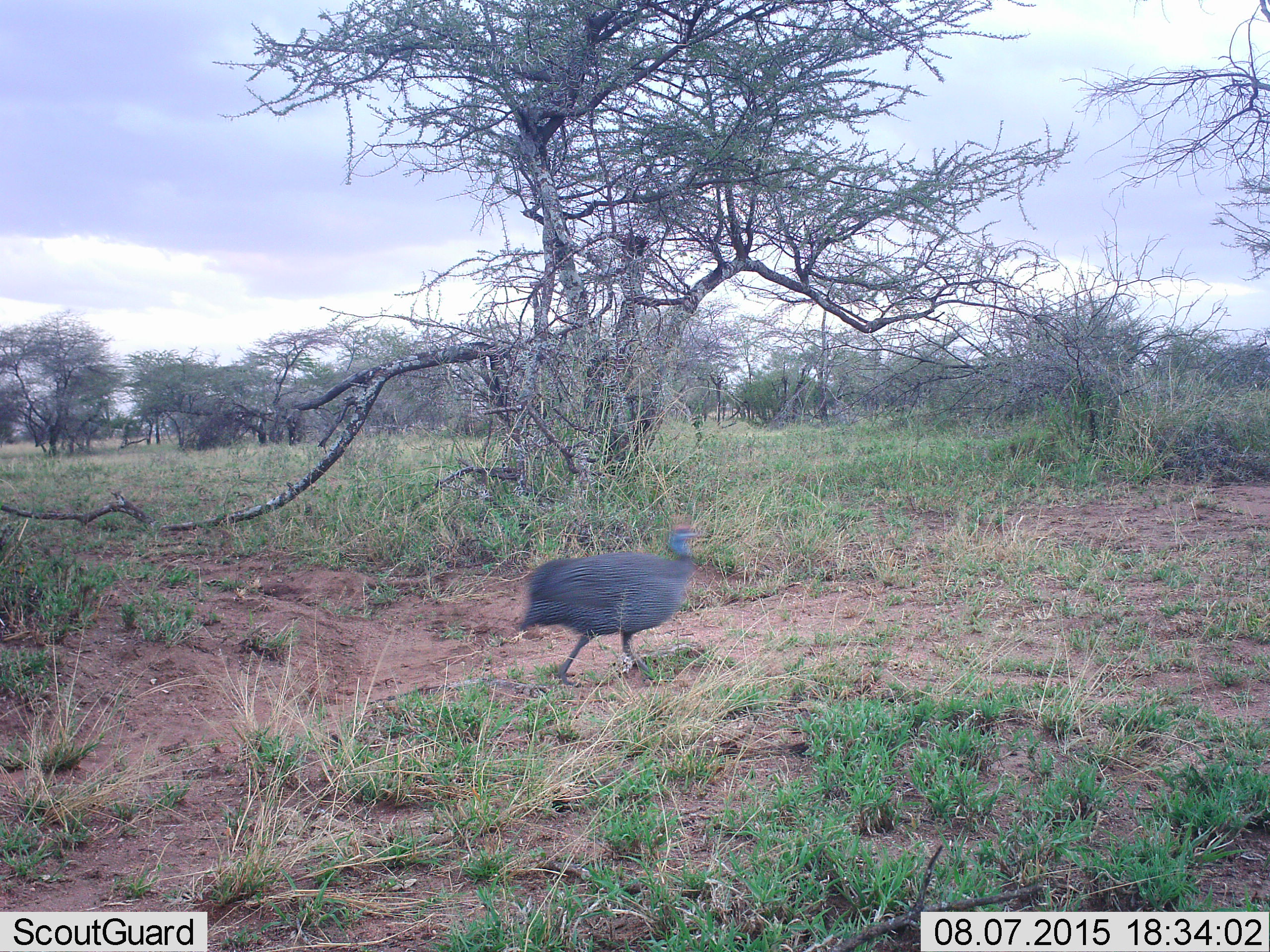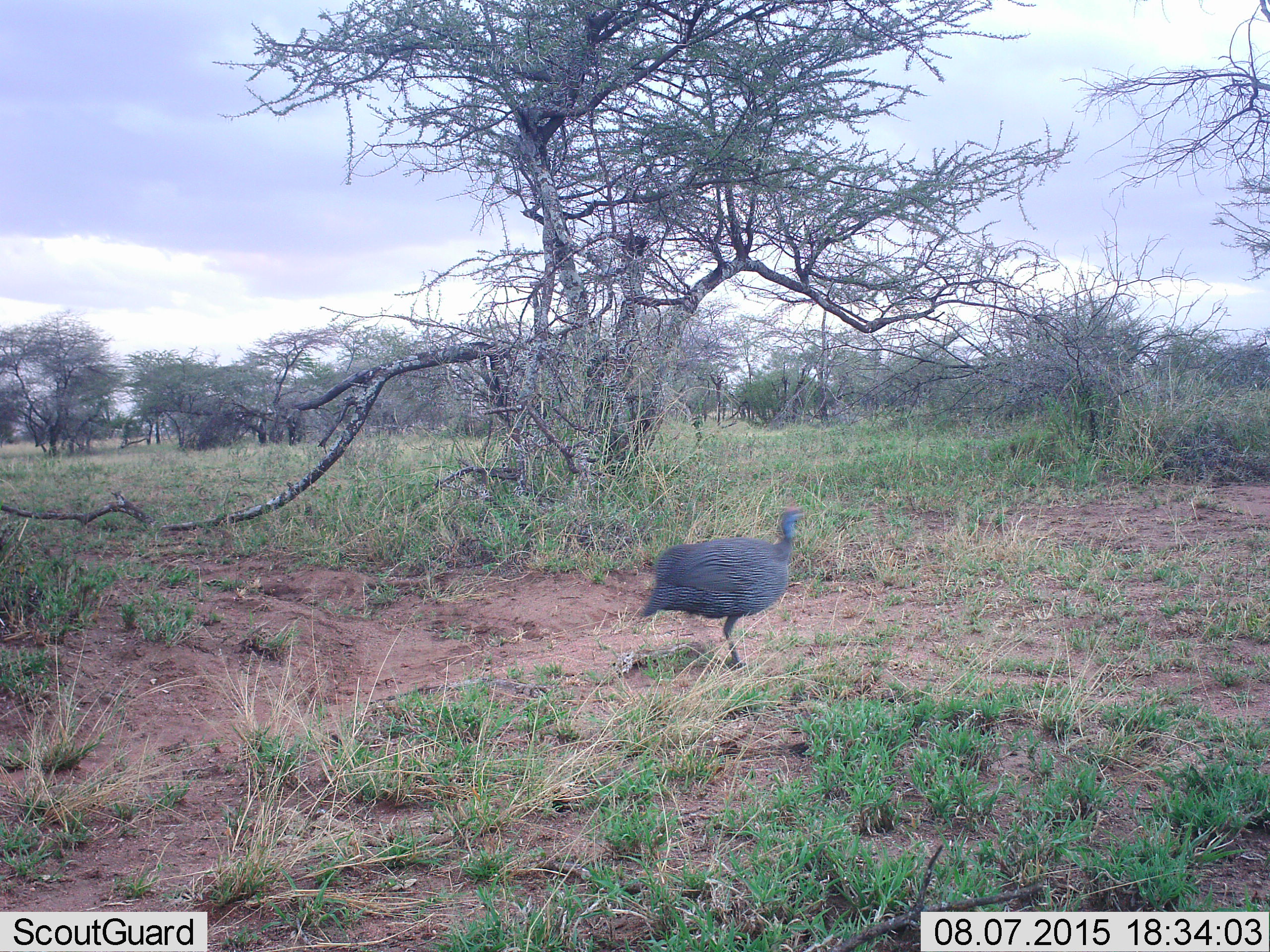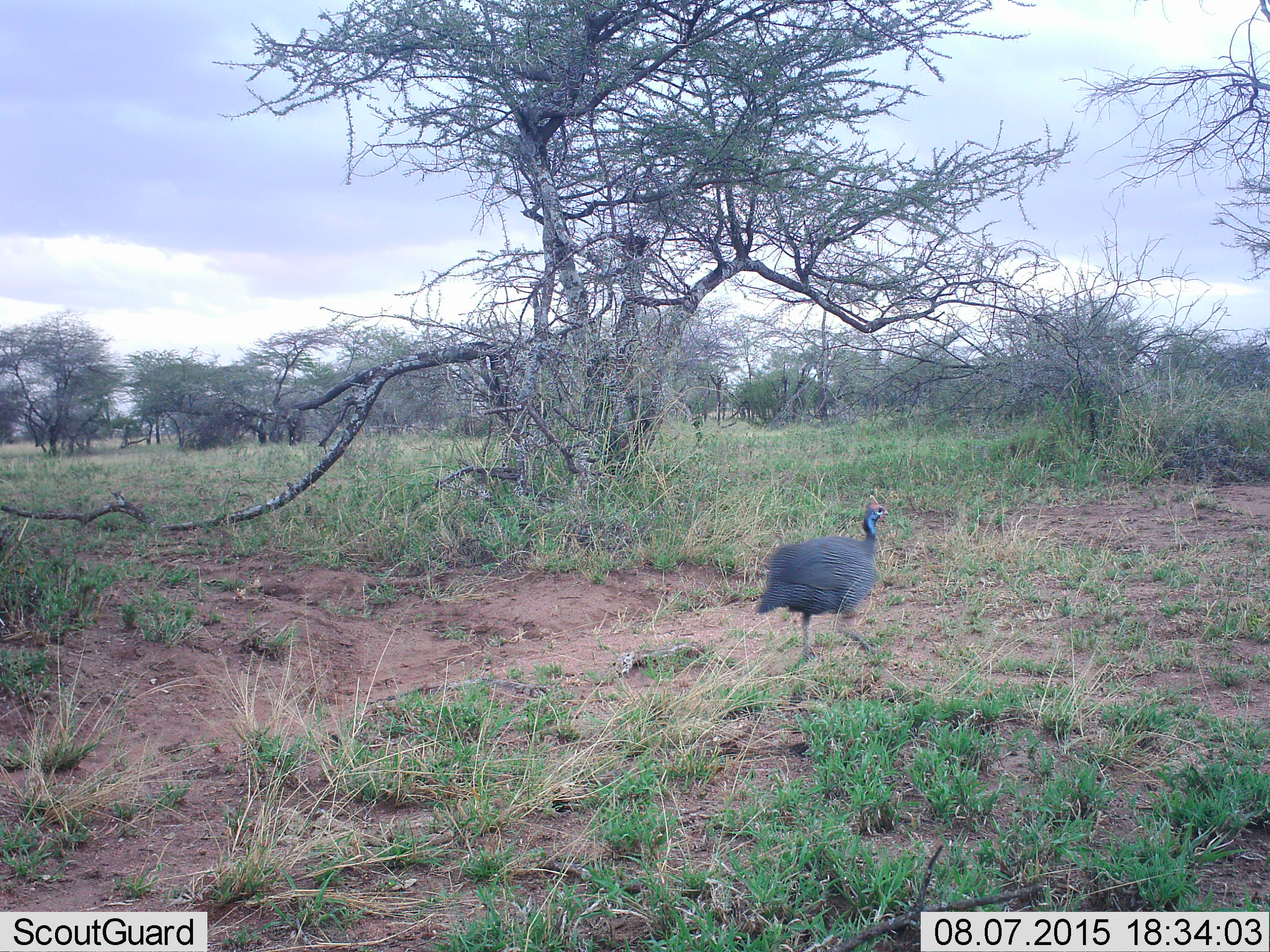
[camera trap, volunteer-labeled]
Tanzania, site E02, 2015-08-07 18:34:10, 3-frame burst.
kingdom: Animalia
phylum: Chordata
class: Aves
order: Galliformes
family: Numididae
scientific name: Numididae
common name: guinea fowl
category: guineafowl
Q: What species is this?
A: Guineafowl (guinea fowl) (Numididae).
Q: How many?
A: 1.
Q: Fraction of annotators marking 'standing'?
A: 11%.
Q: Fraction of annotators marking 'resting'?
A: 0%.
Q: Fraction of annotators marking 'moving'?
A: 100%.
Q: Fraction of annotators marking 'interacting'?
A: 0%.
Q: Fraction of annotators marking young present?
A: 0%.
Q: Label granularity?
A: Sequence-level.